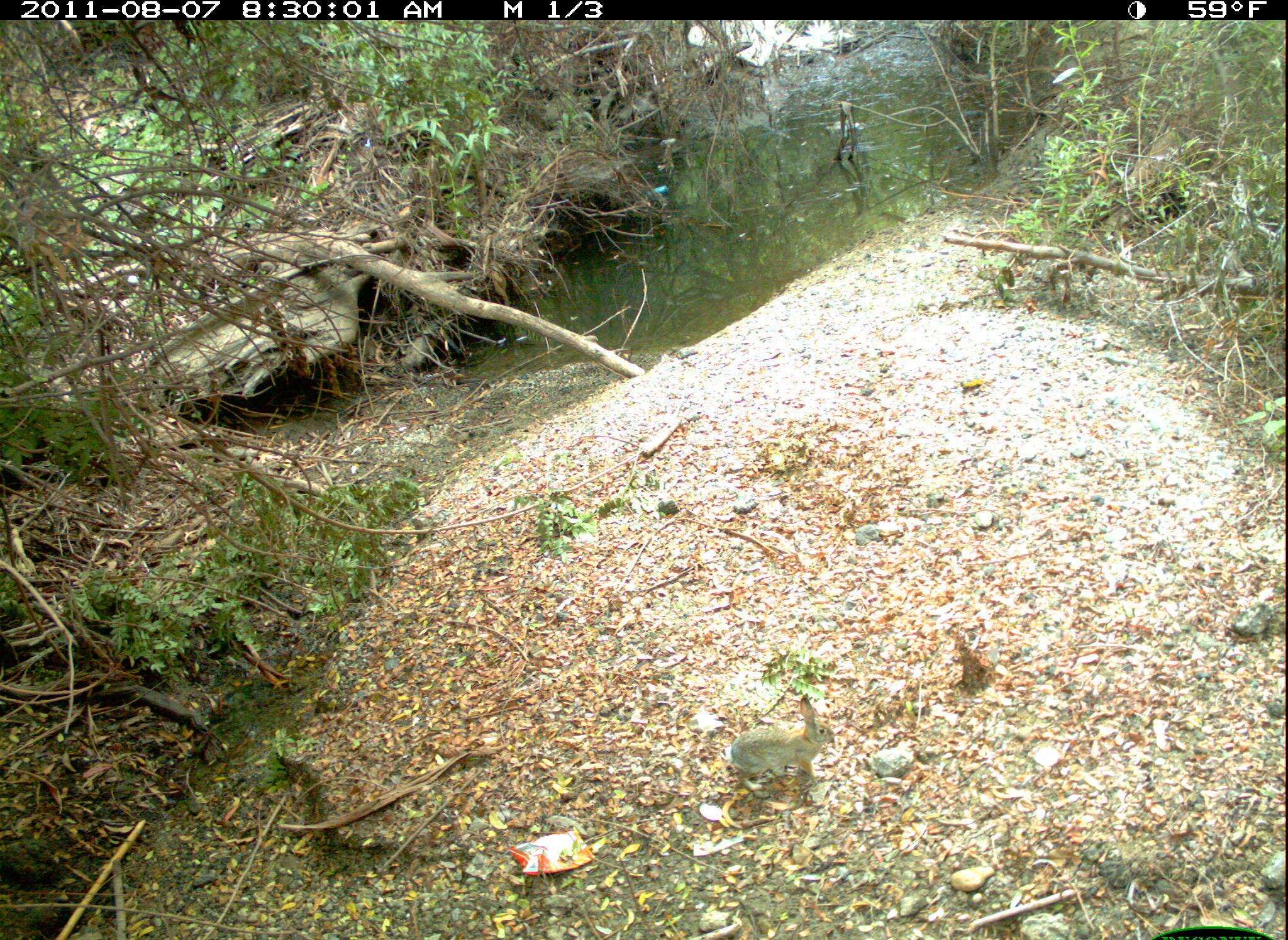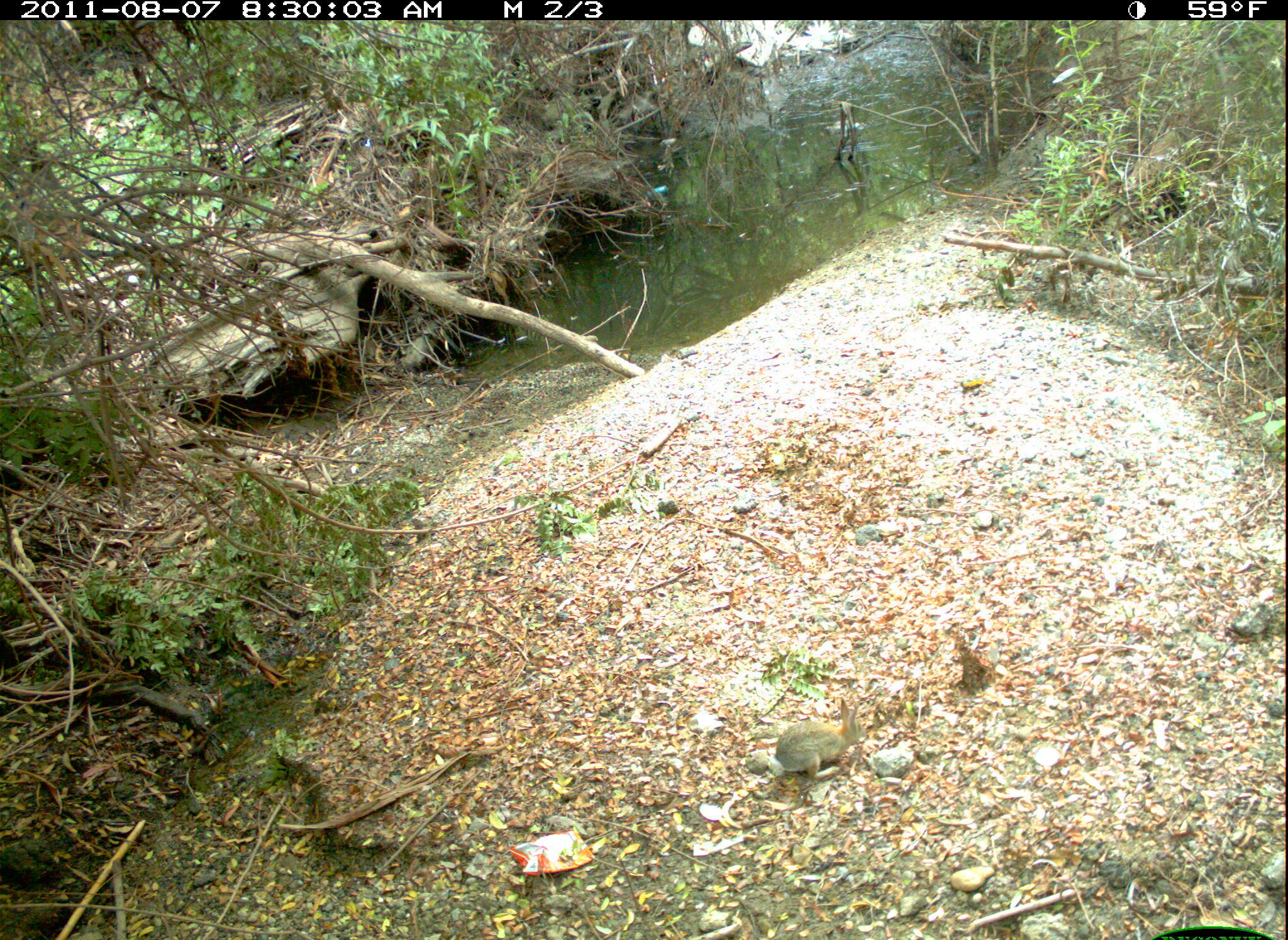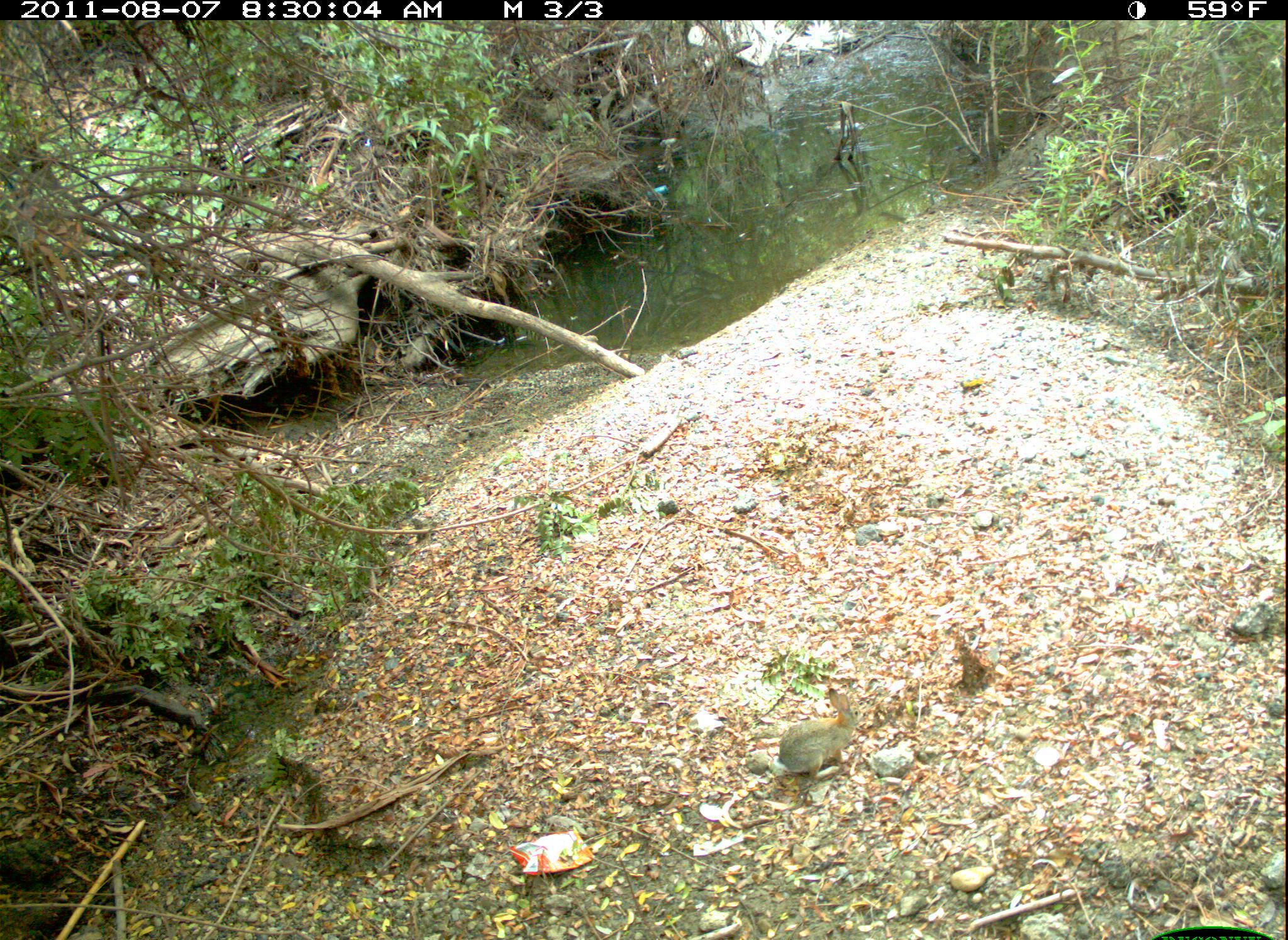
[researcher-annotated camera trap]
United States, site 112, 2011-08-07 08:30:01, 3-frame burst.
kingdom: Animalia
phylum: Chordata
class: Mammalia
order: Lagomorpha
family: Leporidae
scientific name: Leporidae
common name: rabbits and hares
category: rabbit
Rabbit (rabbits and hares) (Leporidae).